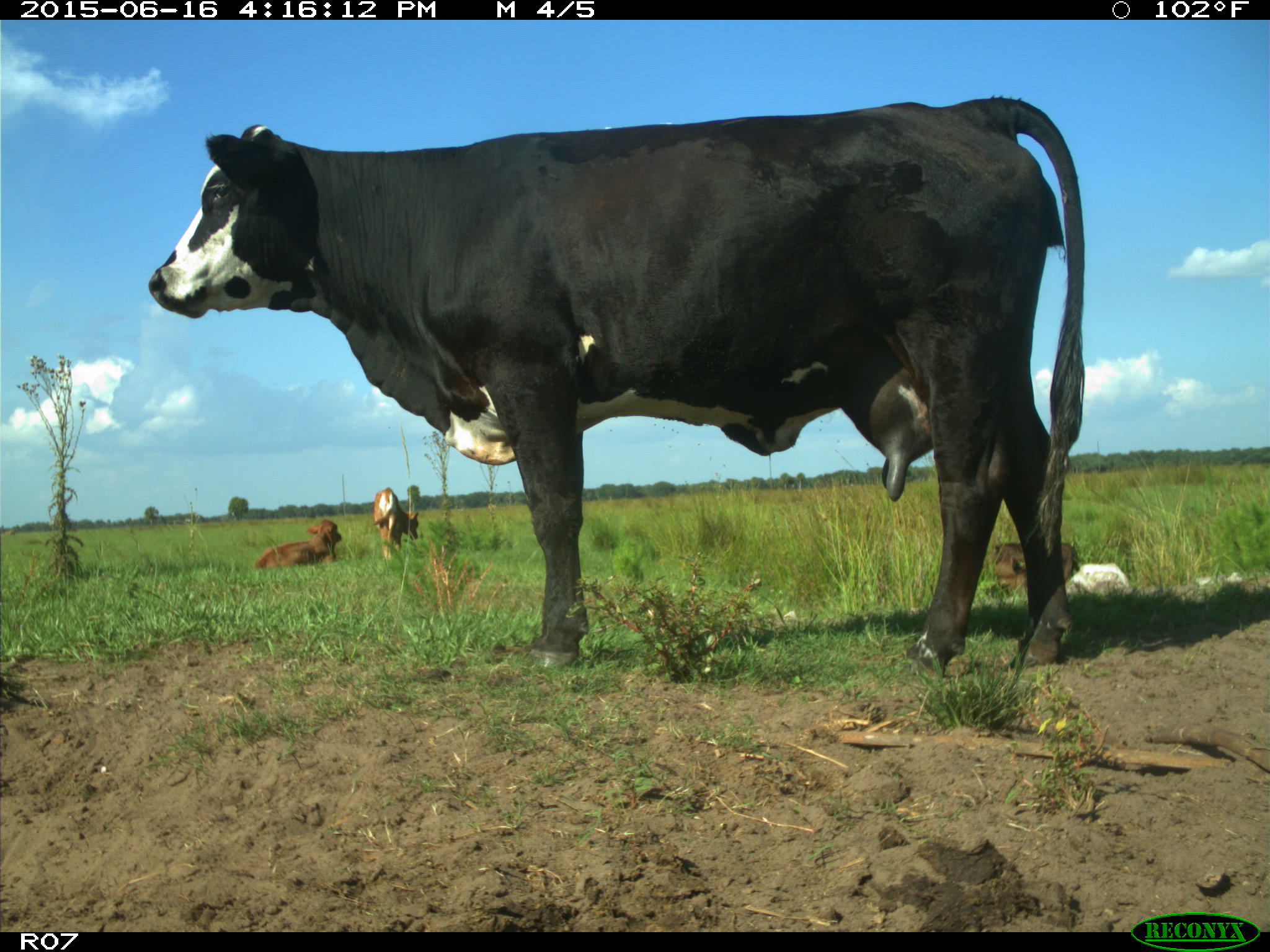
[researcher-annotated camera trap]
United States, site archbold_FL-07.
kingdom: Animalia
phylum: Chordata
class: Mammalia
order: Artiodactyla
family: Bovidae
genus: Bos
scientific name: Bos taurus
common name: domestic cow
Bos taurus (domestic cow).